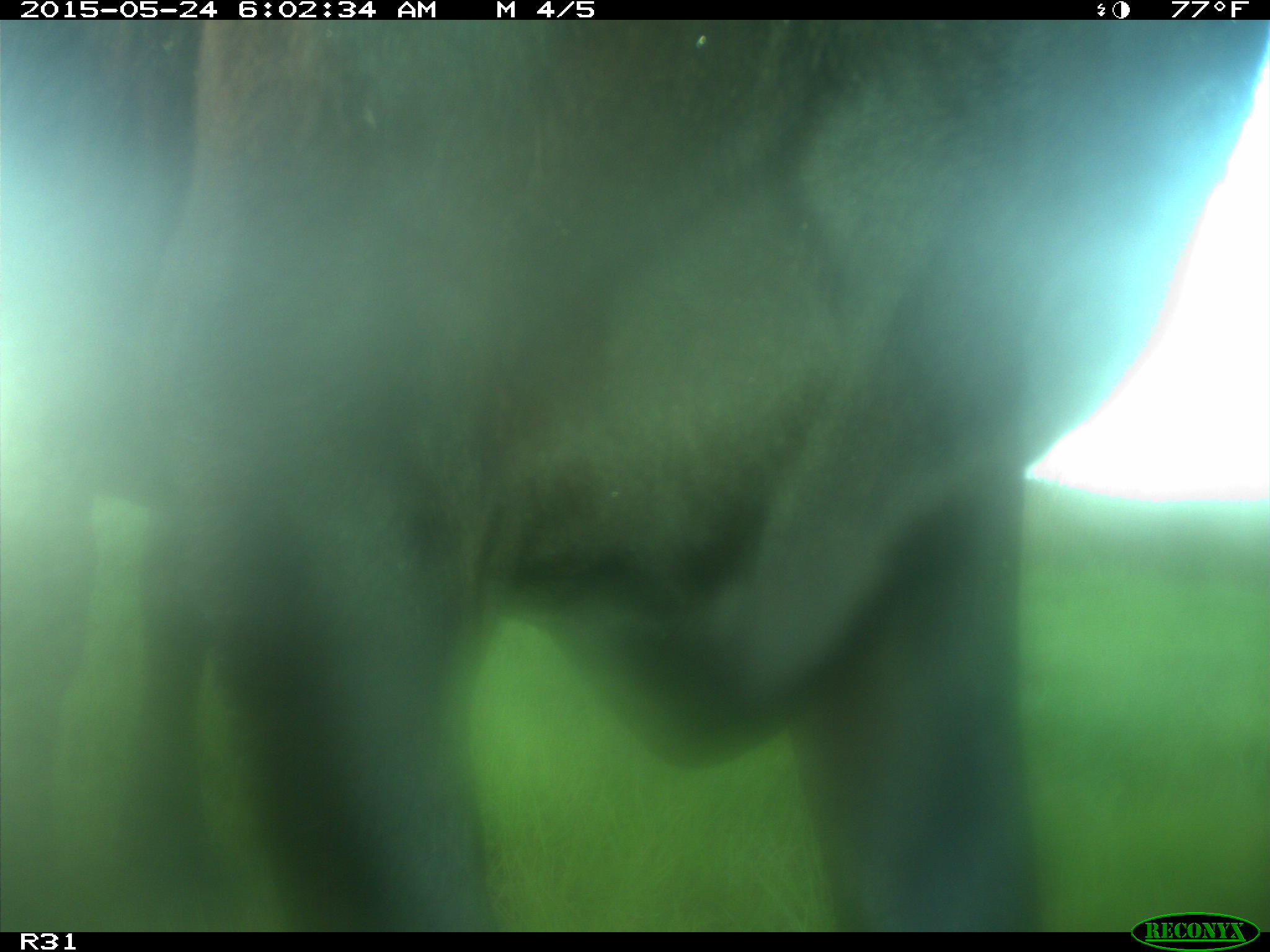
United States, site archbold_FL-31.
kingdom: Animalia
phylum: Chordata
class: Mammalia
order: Artiodactyla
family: Bovidae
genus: Bos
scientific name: Bos taurus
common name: domestic cow